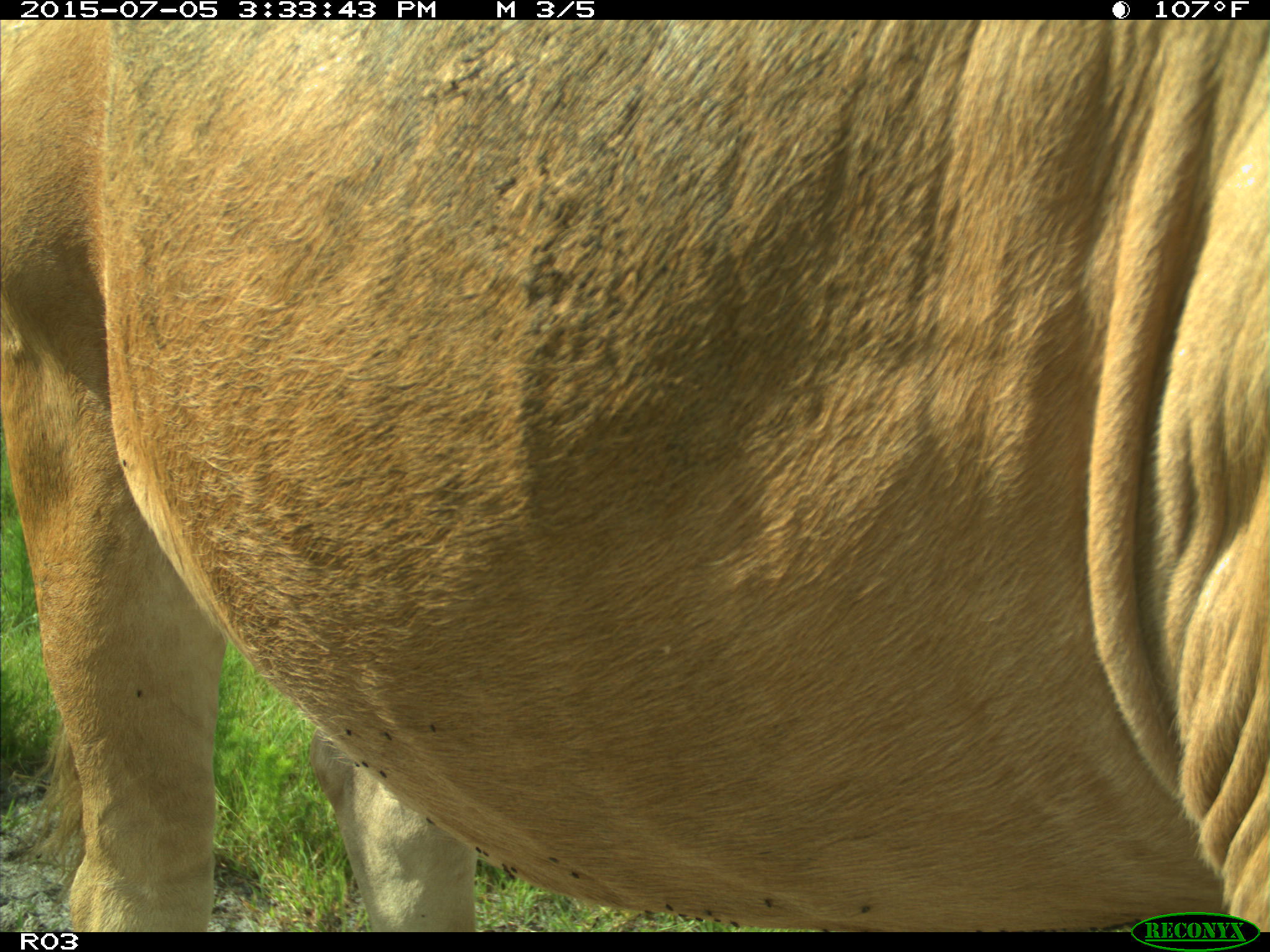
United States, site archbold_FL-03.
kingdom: Animalia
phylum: Chordata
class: Mammalia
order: Artiodactyla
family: Bovidae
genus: Bos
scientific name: Bos taurus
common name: domestic cow